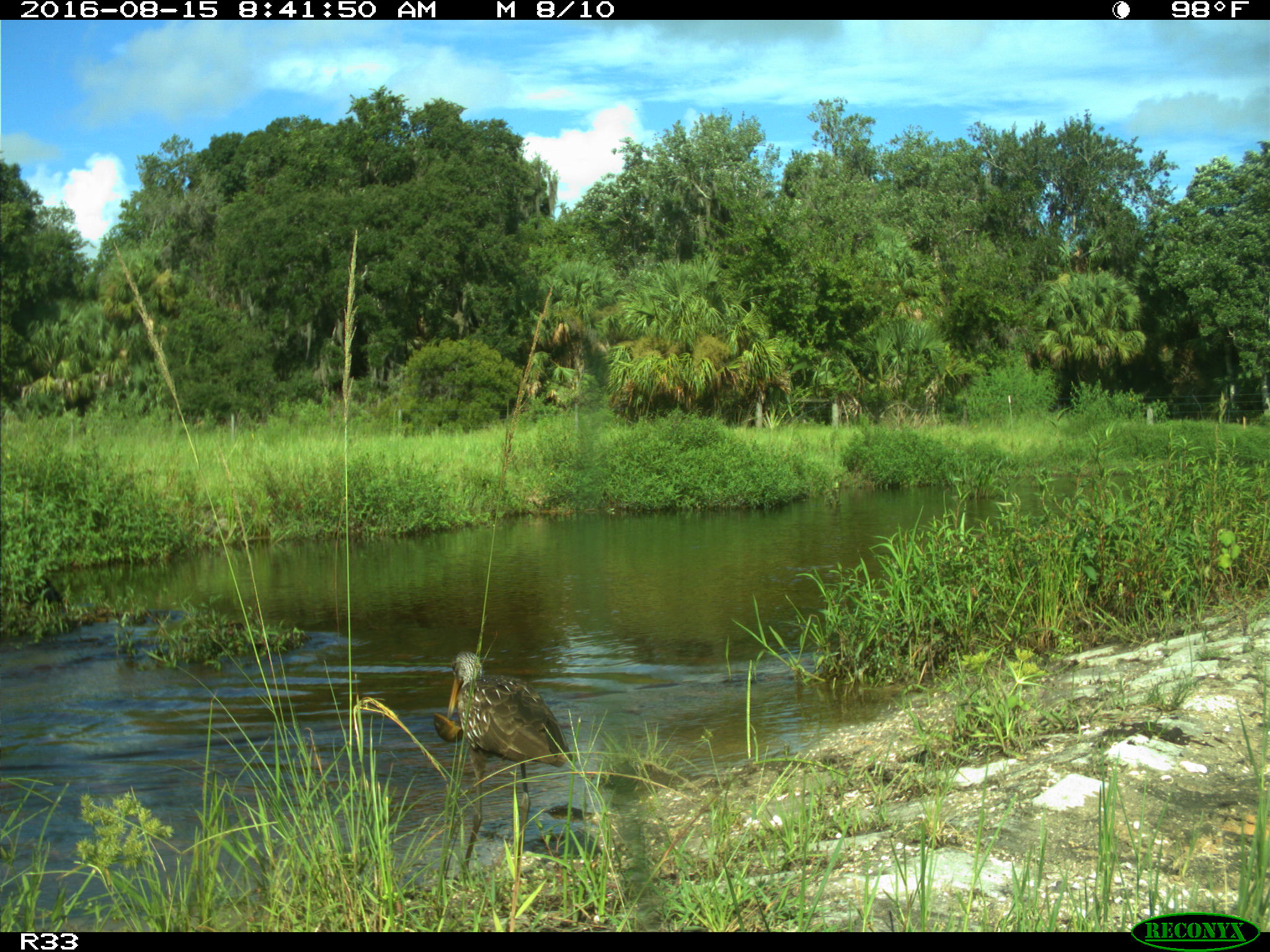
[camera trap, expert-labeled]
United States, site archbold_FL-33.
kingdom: Animalia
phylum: Chordata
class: Aves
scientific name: Aves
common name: birds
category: unidentified bird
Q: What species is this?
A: Unidentified bird (birds) (Aves).